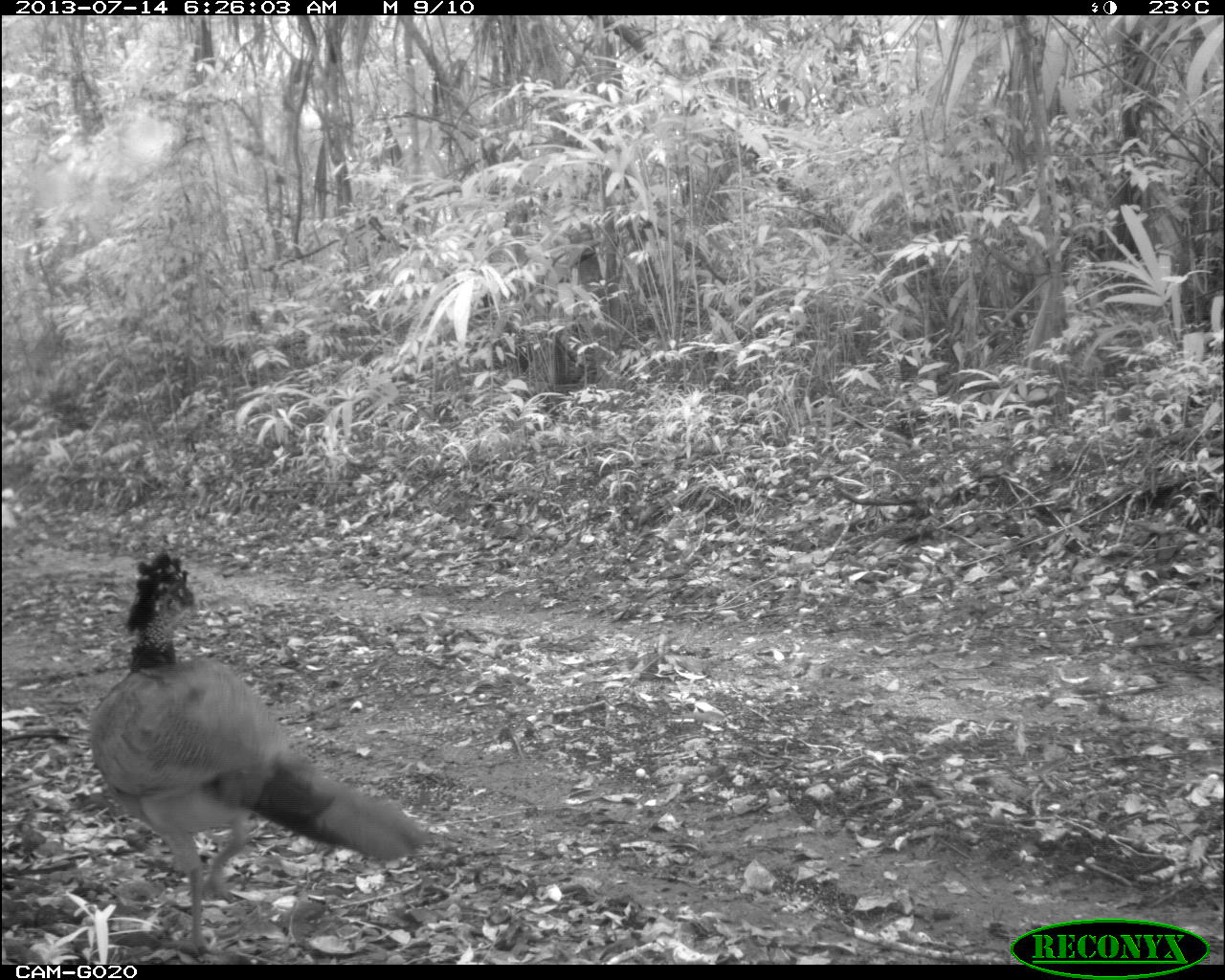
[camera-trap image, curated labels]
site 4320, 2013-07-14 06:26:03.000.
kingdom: Animalia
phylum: Chordata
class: Aves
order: Galliformes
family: Cracidae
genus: Crax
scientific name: Crax rubra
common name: great curassow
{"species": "Crax rubra (great curassow)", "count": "2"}